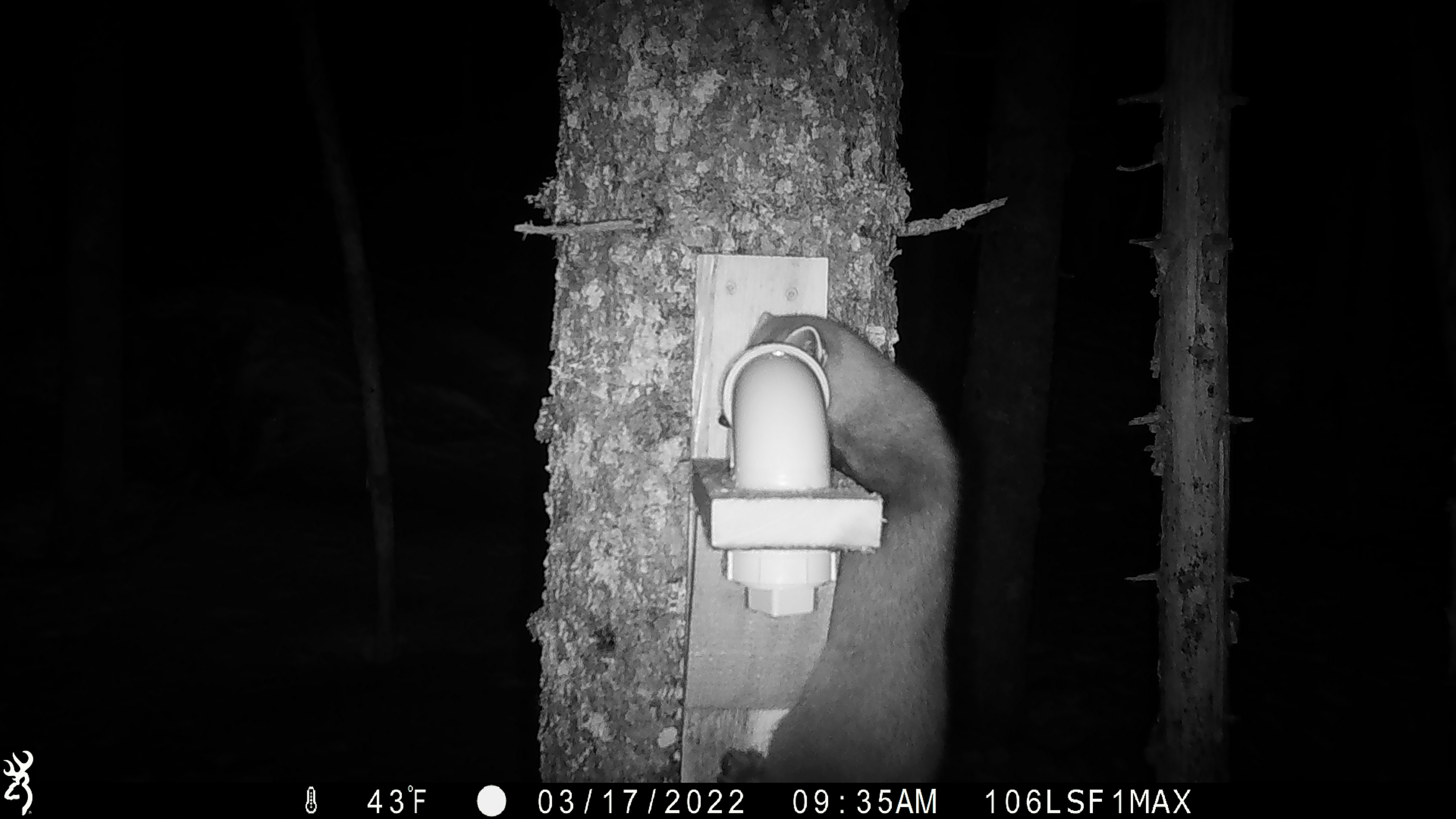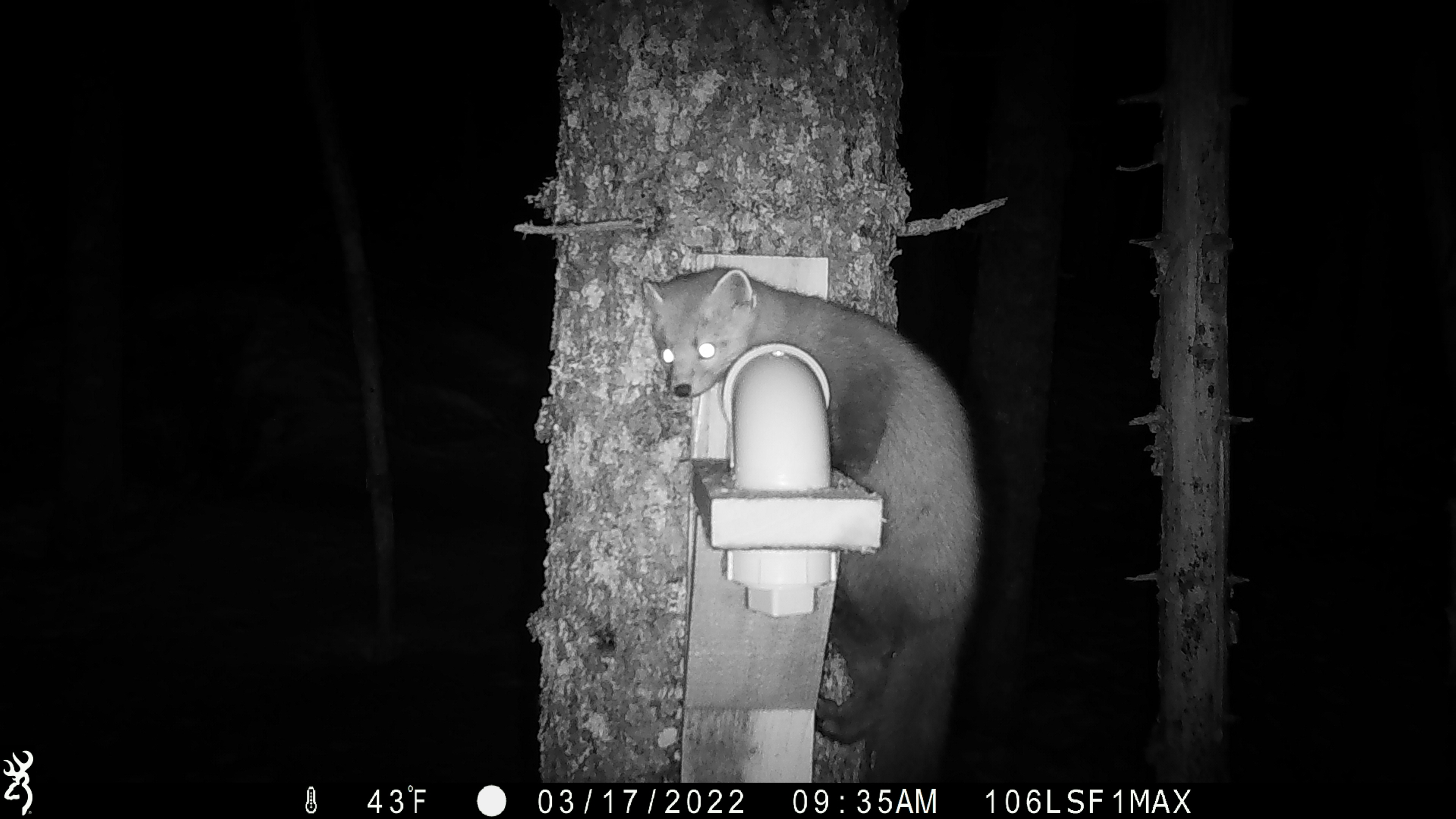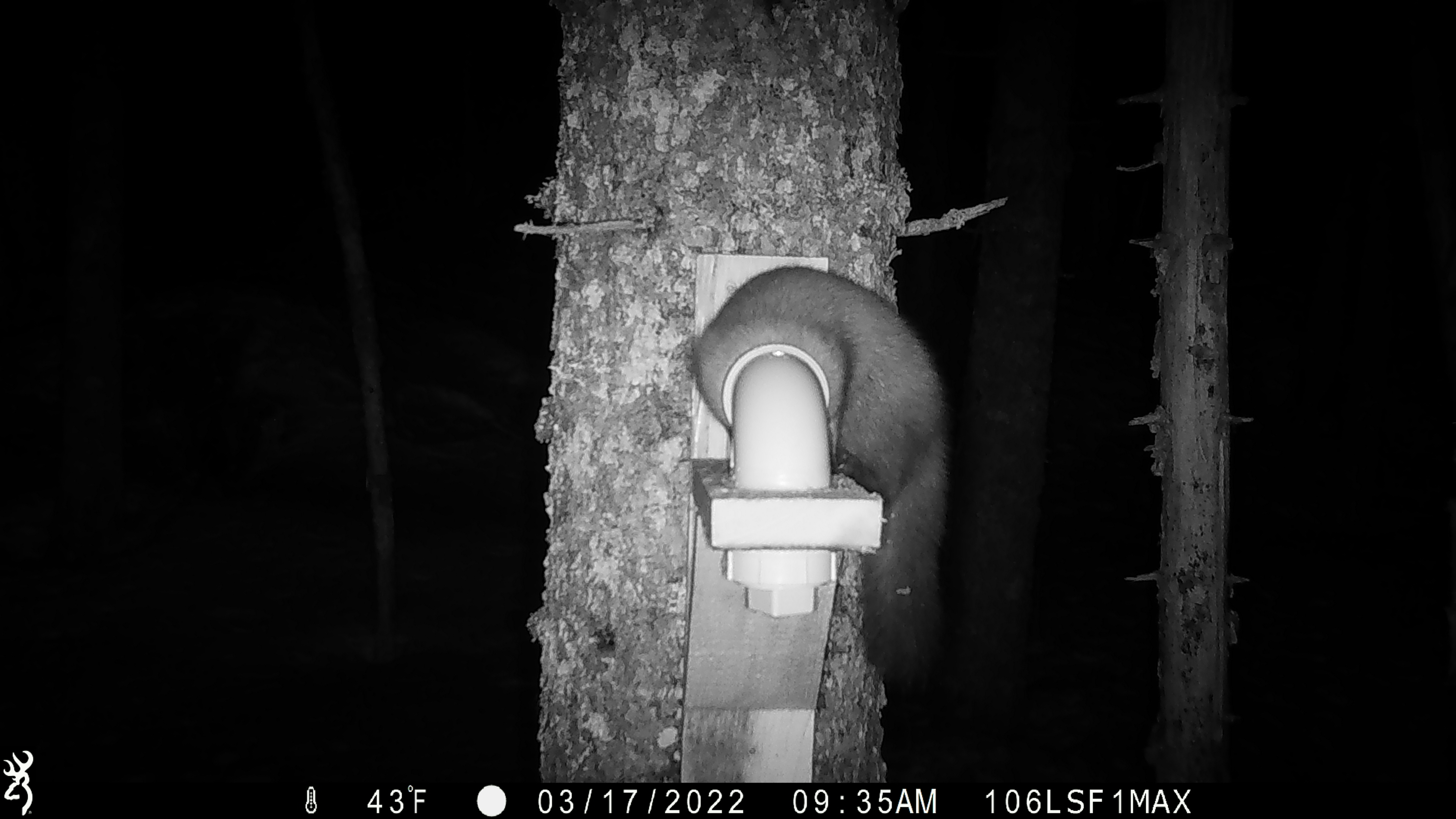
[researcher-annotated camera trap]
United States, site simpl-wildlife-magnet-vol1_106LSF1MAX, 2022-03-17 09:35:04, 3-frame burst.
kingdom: Animalia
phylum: Chordata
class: Mammalia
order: Carnivora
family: Mustelidae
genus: Martes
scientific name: Martes americana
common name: american marten